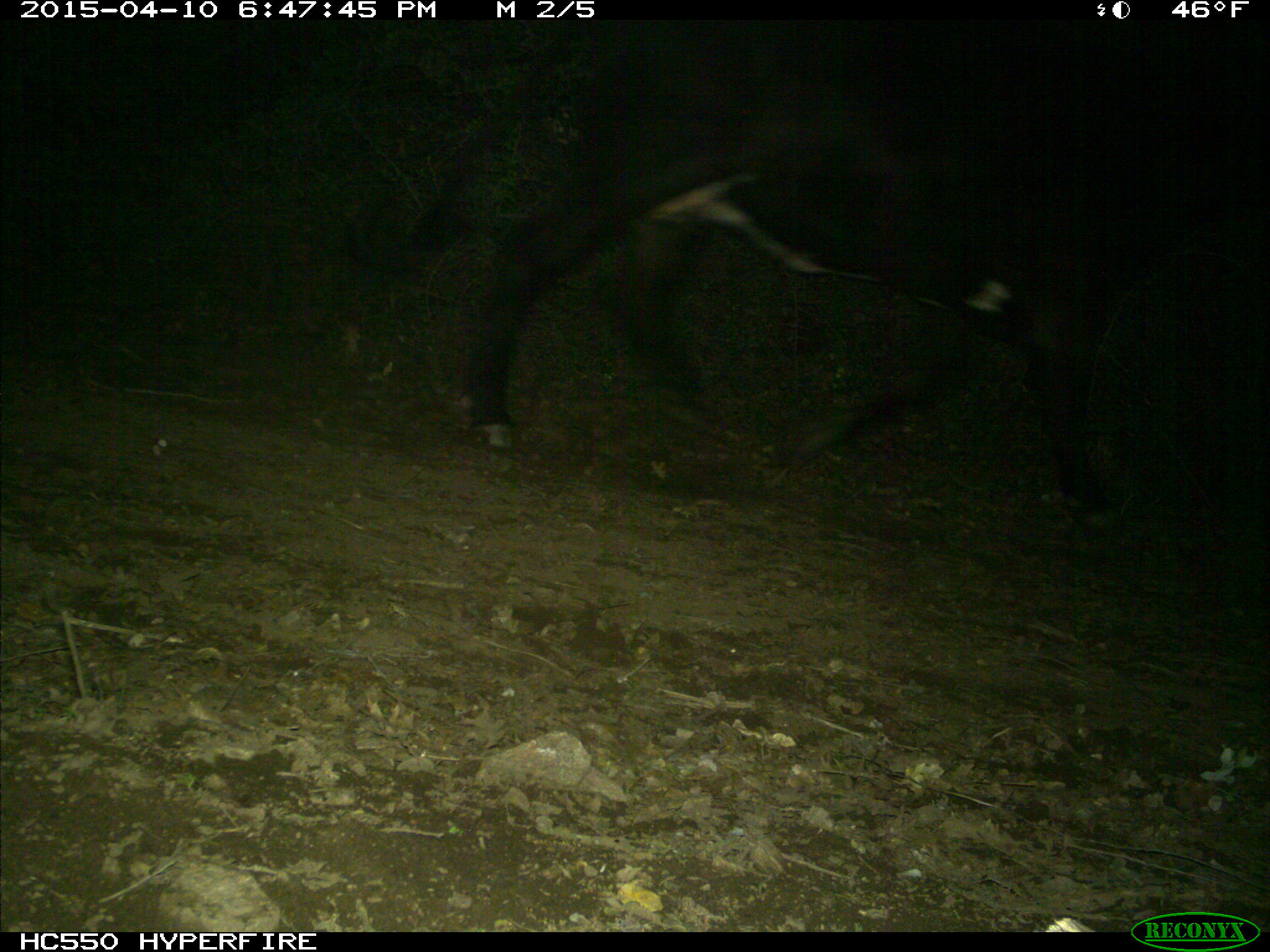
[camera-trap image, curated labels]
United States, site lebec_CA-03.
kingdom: Animalia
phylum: Chordata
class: Mammalia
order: Artiodactyla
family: Bovidae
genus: Bos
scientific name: Bos taurus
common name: domestic cow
Bos taurus (domestic cow).